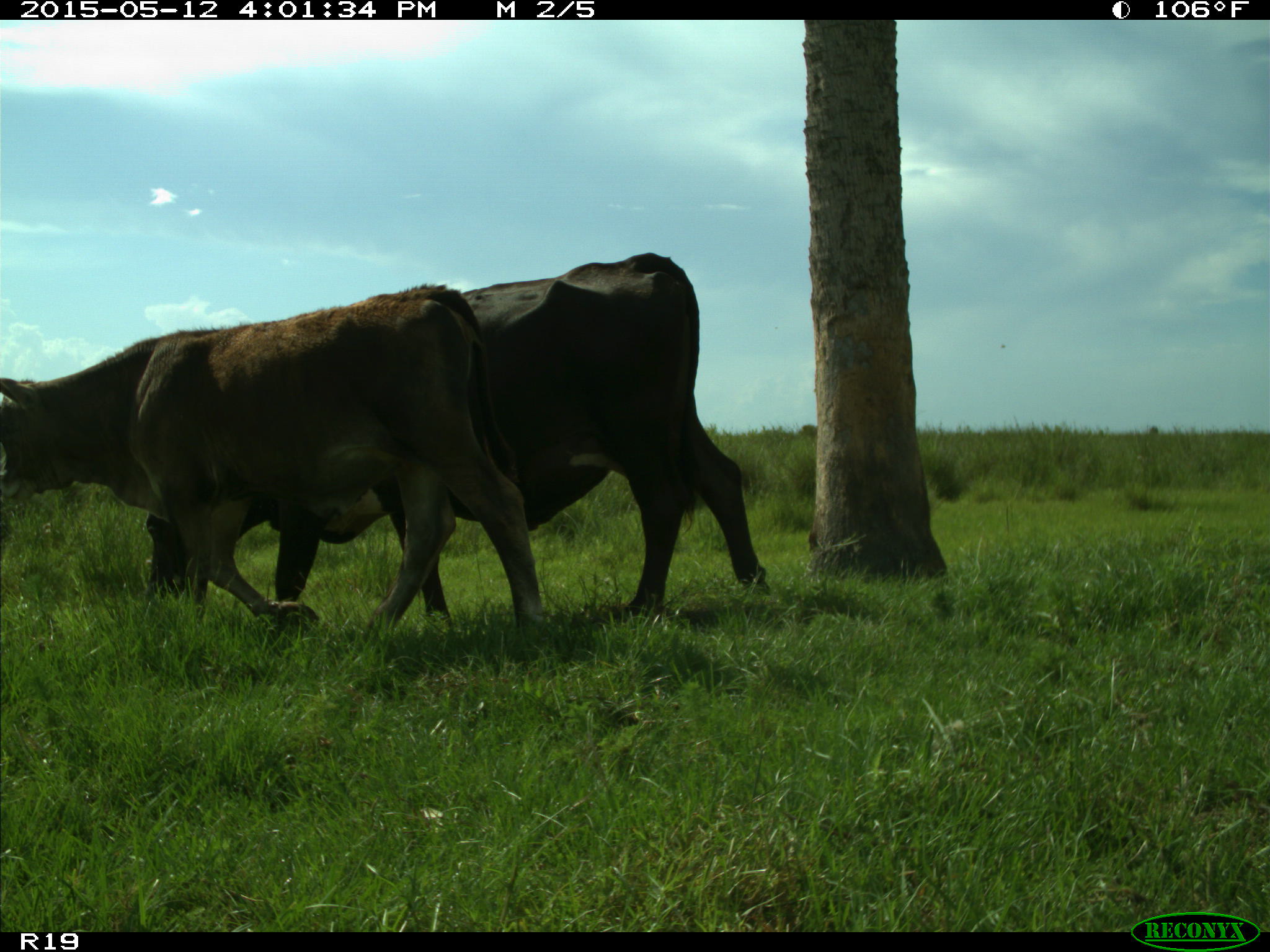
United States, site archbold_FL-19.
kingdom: Animalia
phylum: Chordata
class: Mammalia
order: Artiodactyla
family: Bovidae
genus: Bos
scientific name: Bos taurus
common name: domestic cow